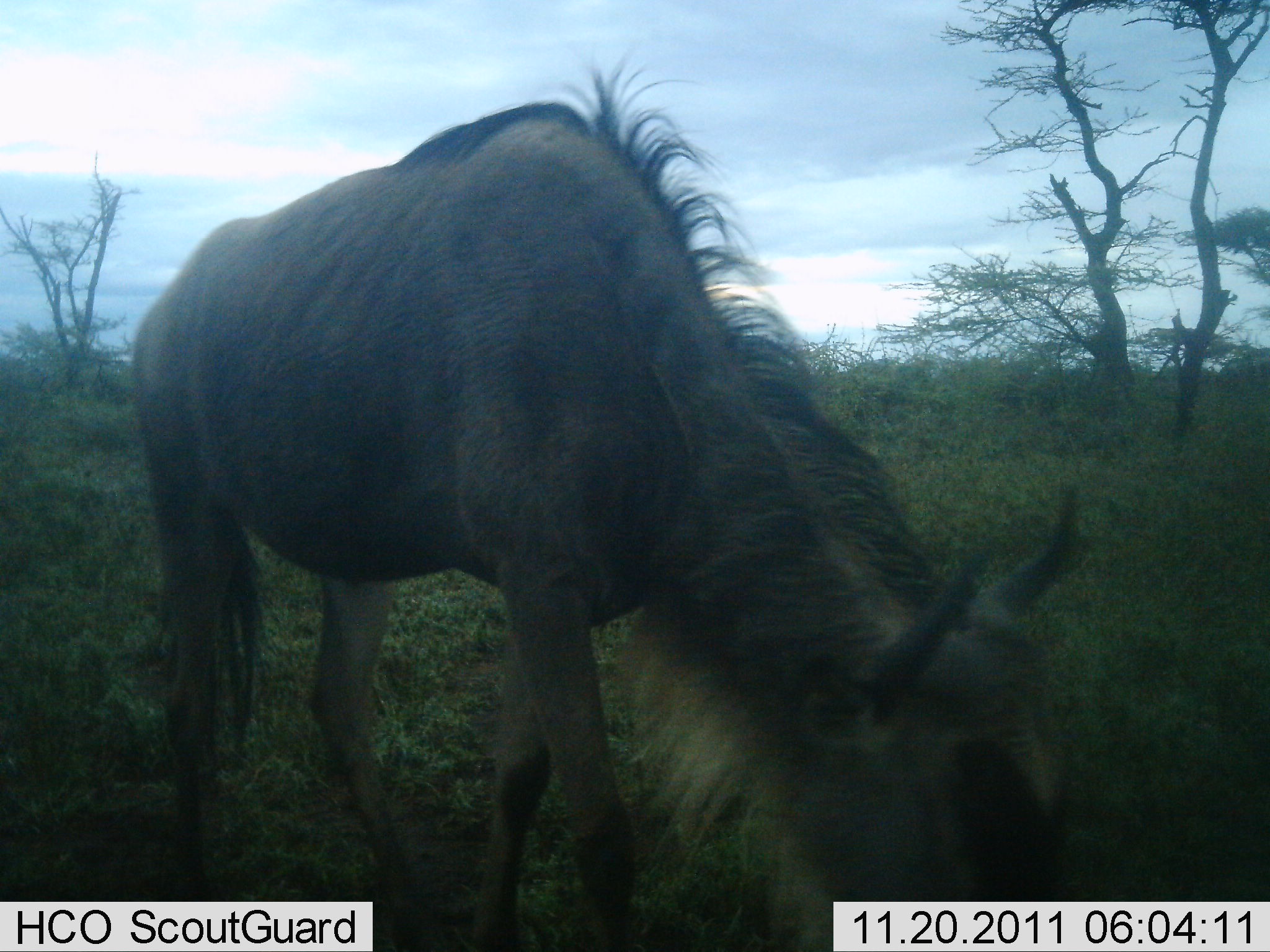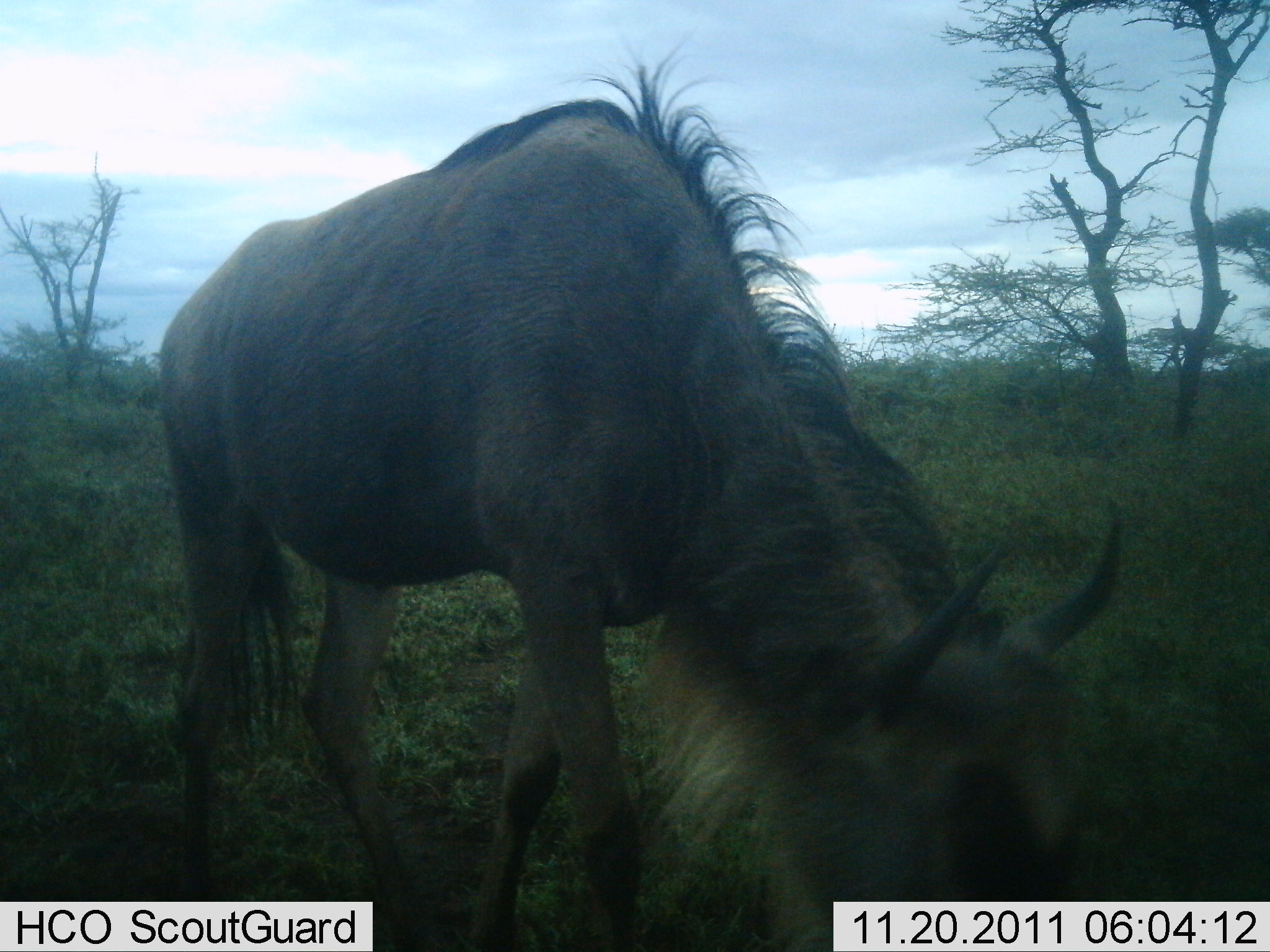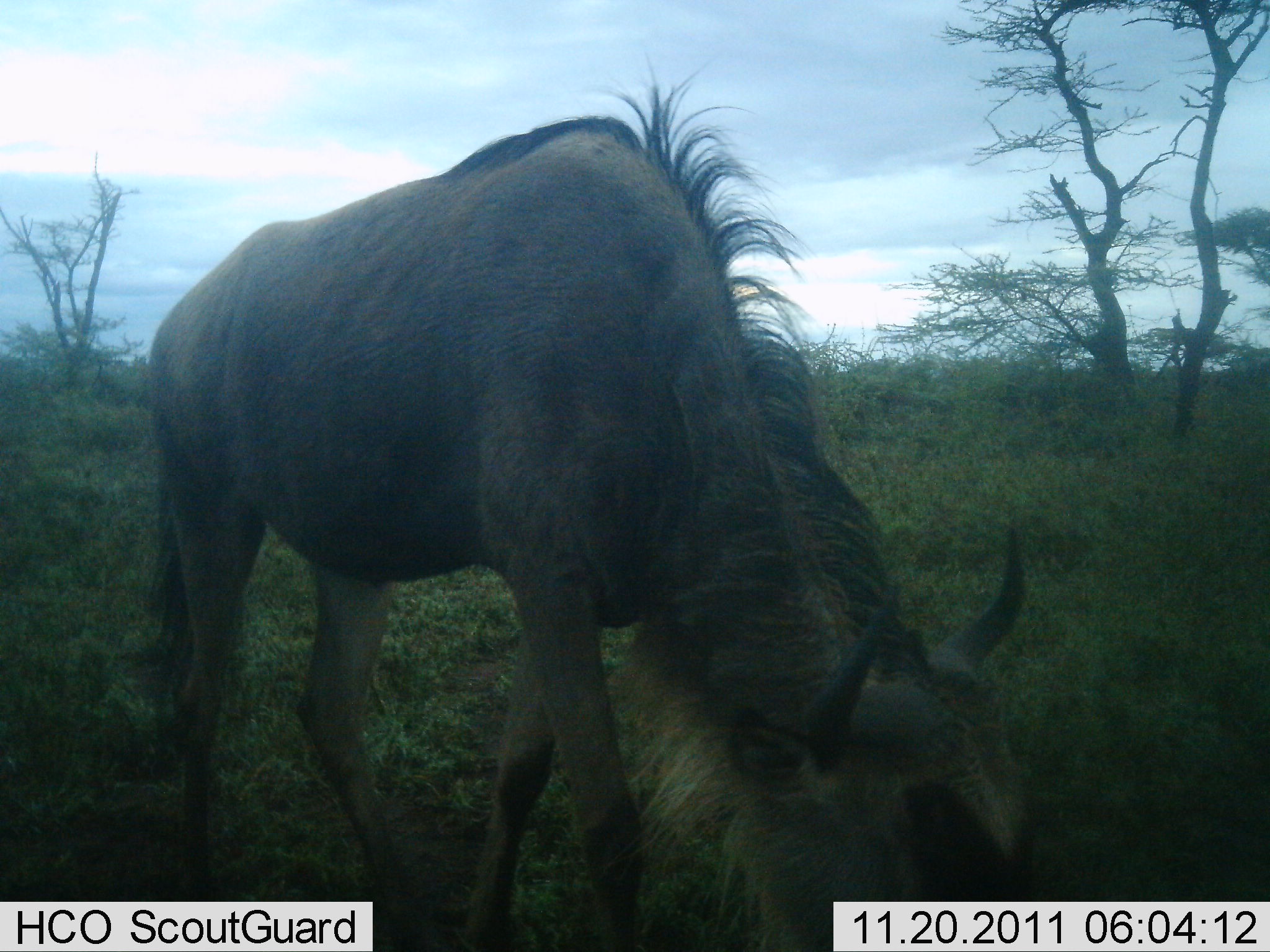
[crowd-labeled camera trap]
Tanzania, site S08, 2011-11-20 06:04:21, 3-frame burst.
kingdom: Animalia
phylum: Chordata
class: Mammalia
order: Artiodactyla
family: Bovidae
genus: Connochaetes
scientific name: Connochaetes taurinus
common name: blue wildebeest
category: wildebeest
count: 1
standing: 7%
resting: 0%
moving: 14%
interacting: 0%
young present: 7%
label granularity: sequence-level